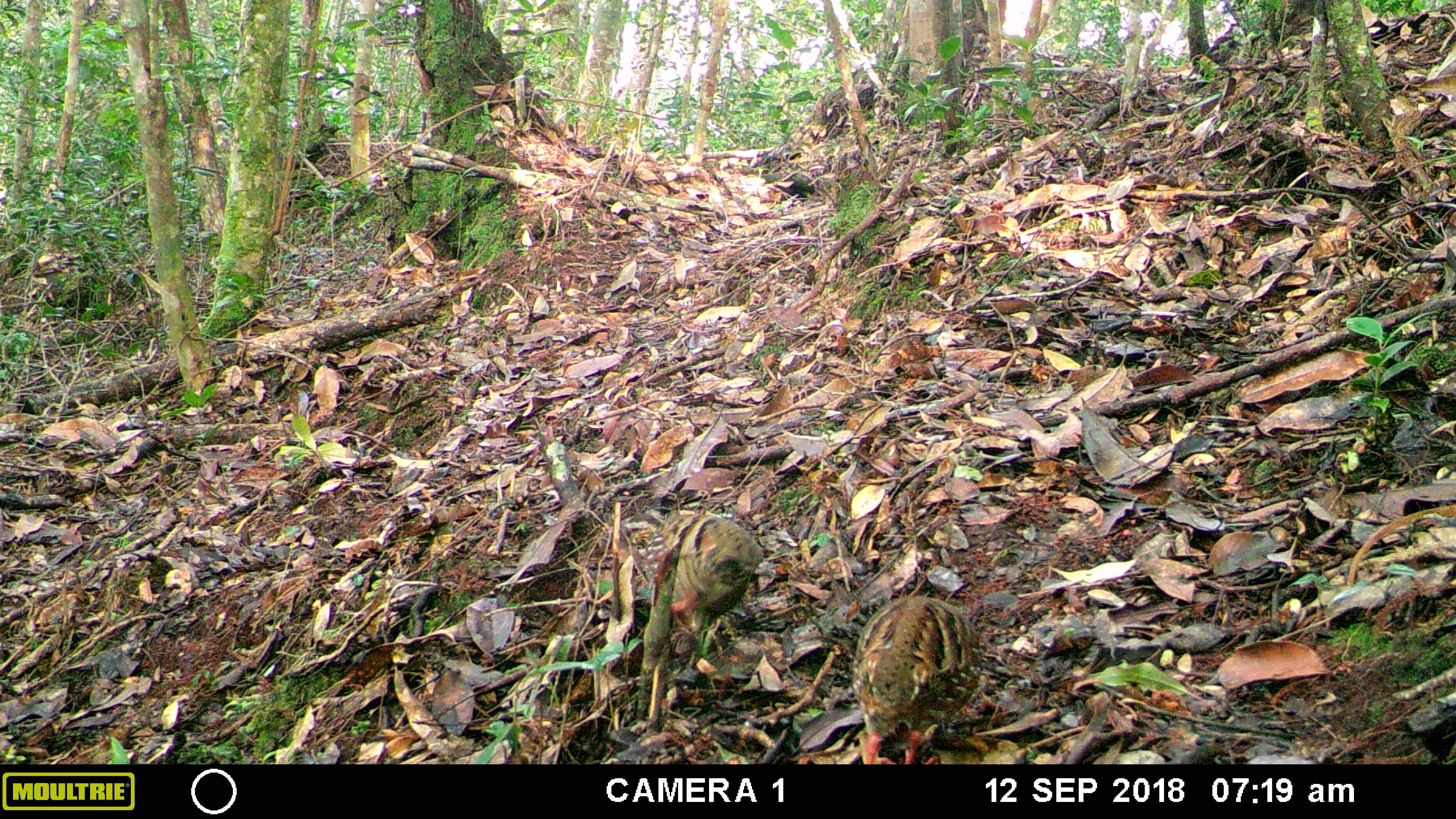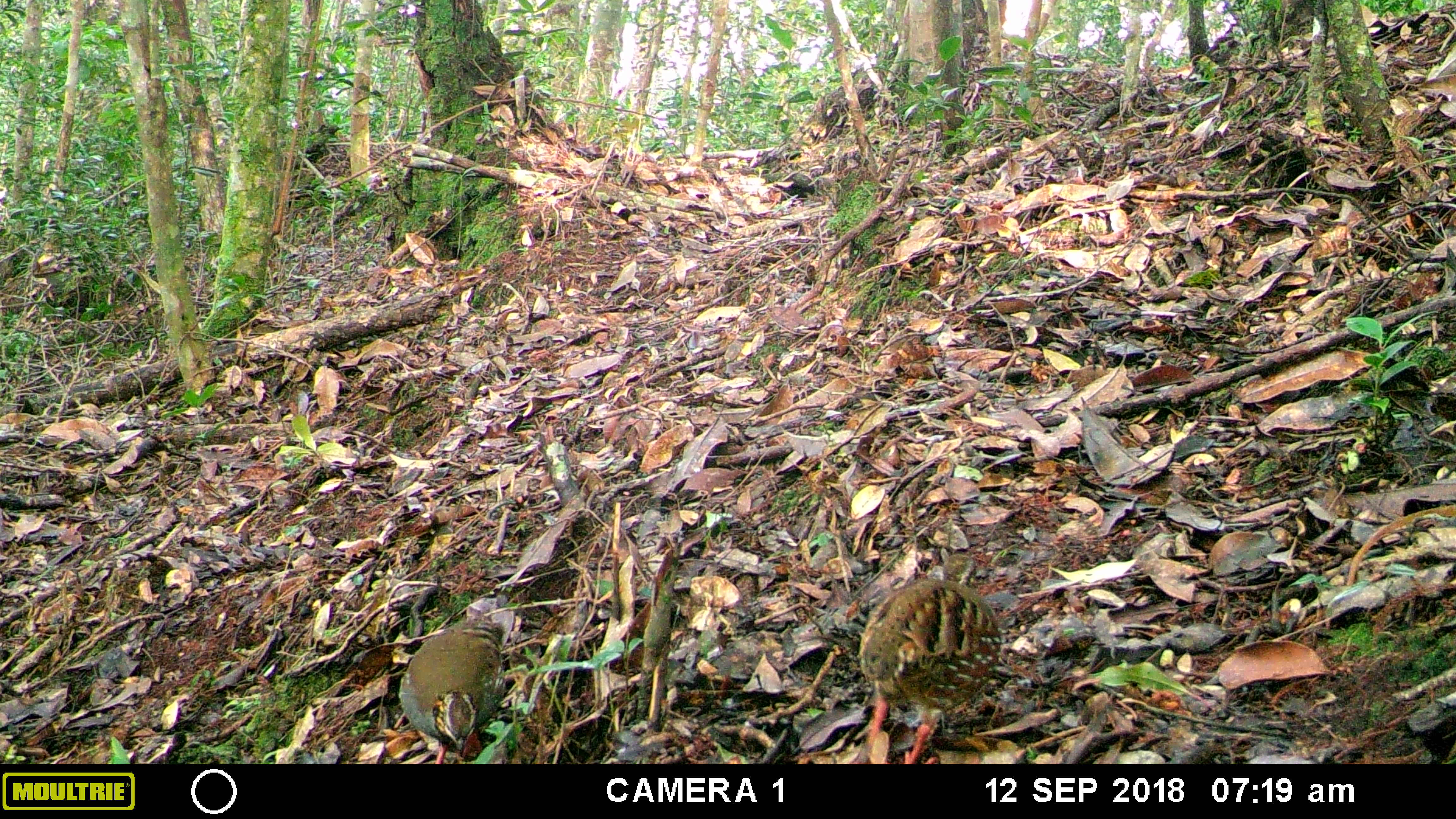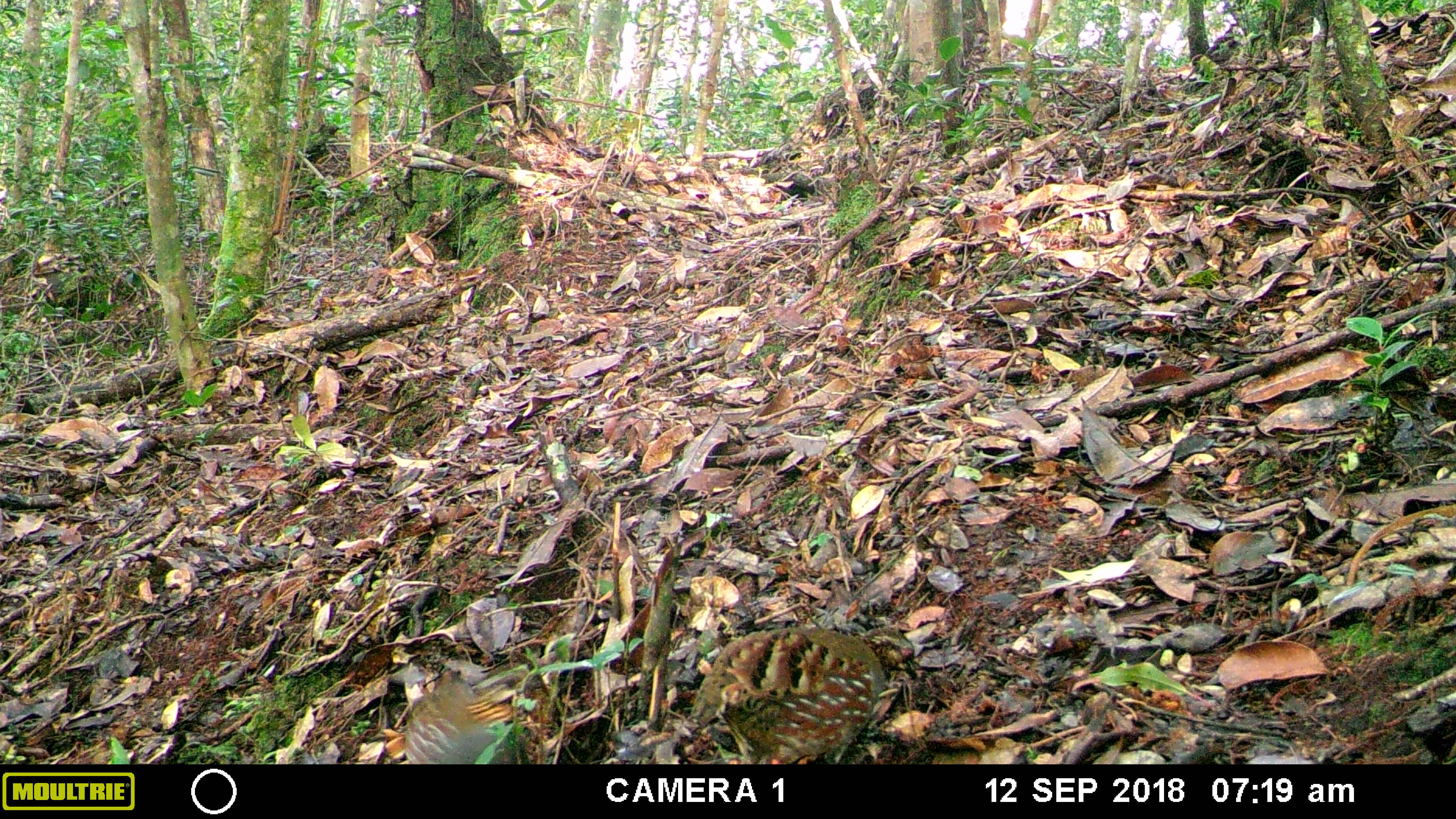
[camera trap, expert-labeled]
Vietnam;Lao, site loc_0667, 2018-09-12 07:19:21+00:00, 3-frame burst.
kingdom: Animalia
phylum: Chordata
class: Aves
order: Galliformes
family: Phasianidae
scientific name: Phasianidae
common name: partridge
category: unidentified partridge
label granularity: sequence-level